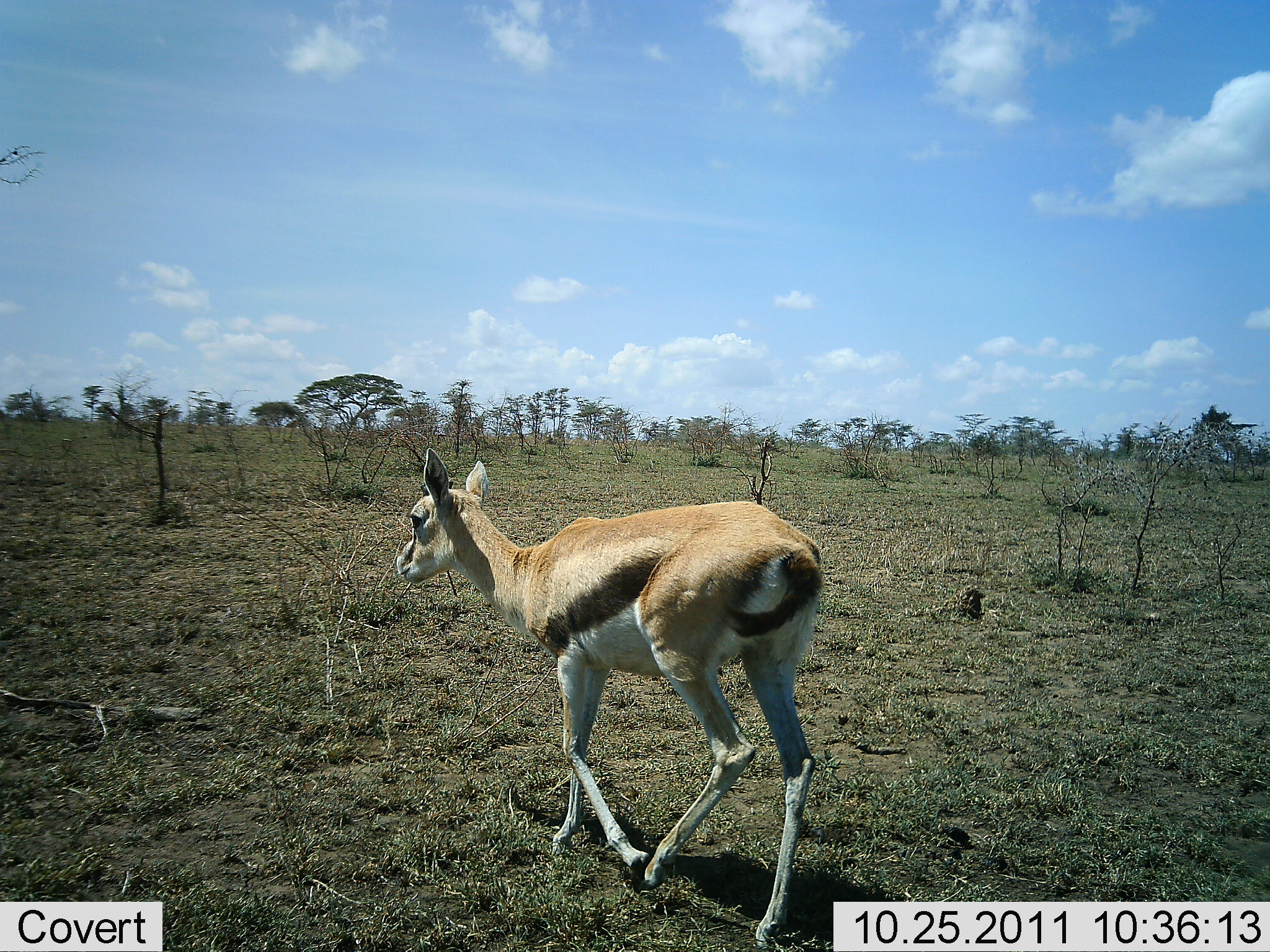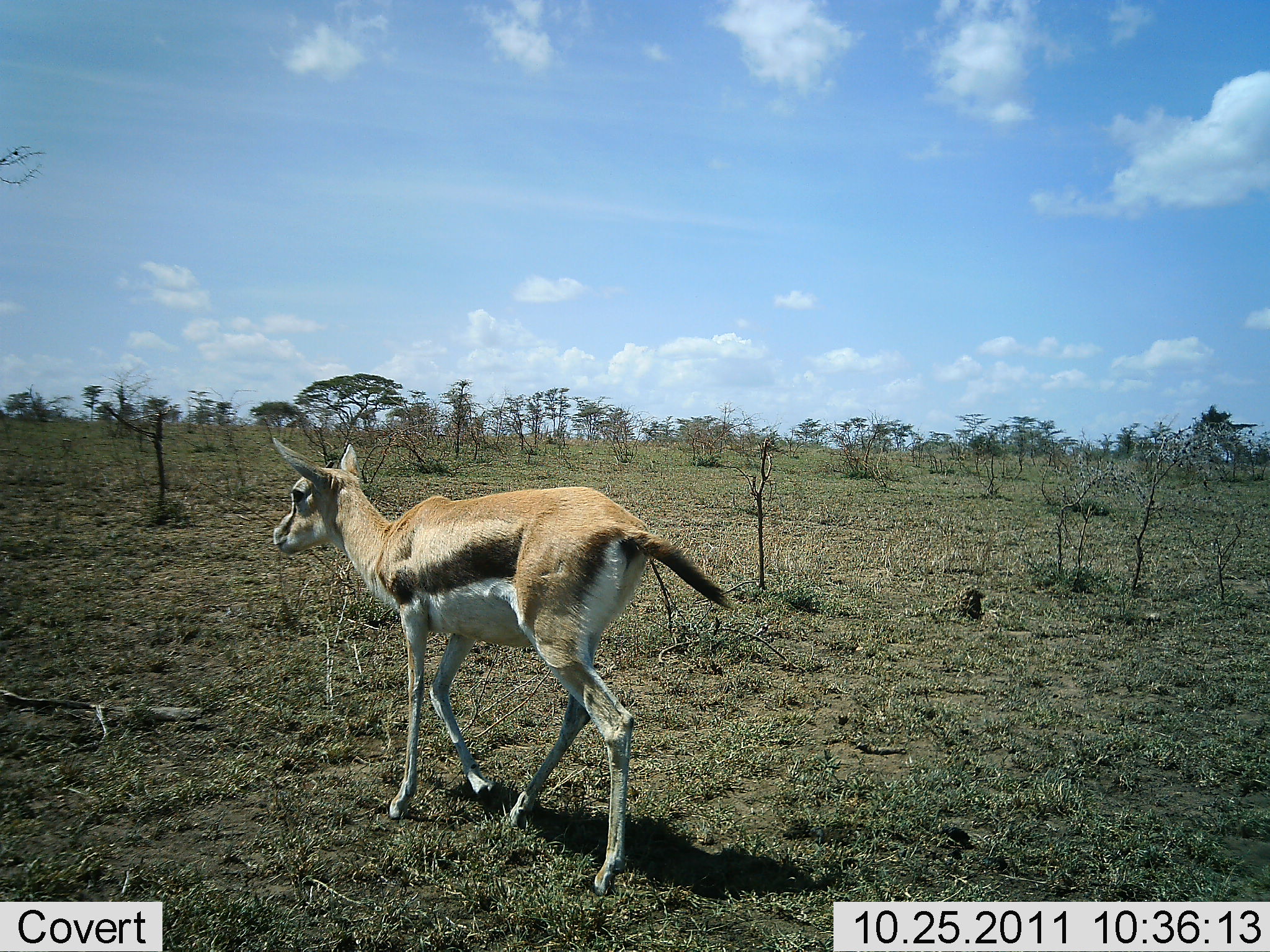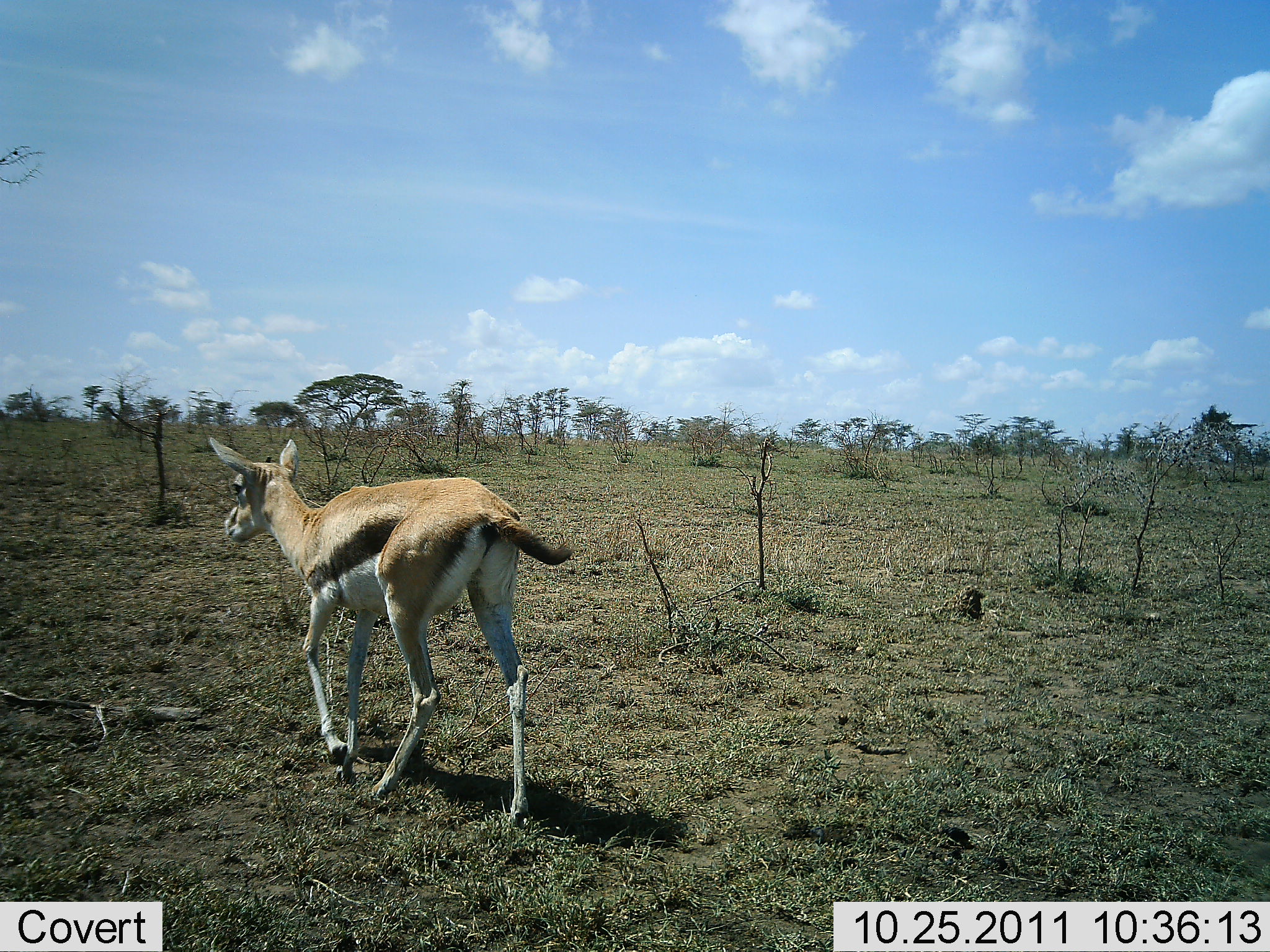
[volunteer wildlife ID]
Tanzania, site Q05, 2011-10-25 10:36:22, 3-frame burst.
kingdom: Animalia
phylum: Chordata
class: Mammalia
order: Artiodactyla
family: Bovidae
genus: Eudorcas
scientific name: Eudorcas thomsonii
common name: thomson's gazelle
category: gazellethomsons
Gazellethomsons (thomson's gazelle) (Eudorcas thomsonii), count 1. Behavior (volunteer vote fractions): standing 17%, resting 0%, moving 100%, interacting 0%. Young present (vote fraction): 0%. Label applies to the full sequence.